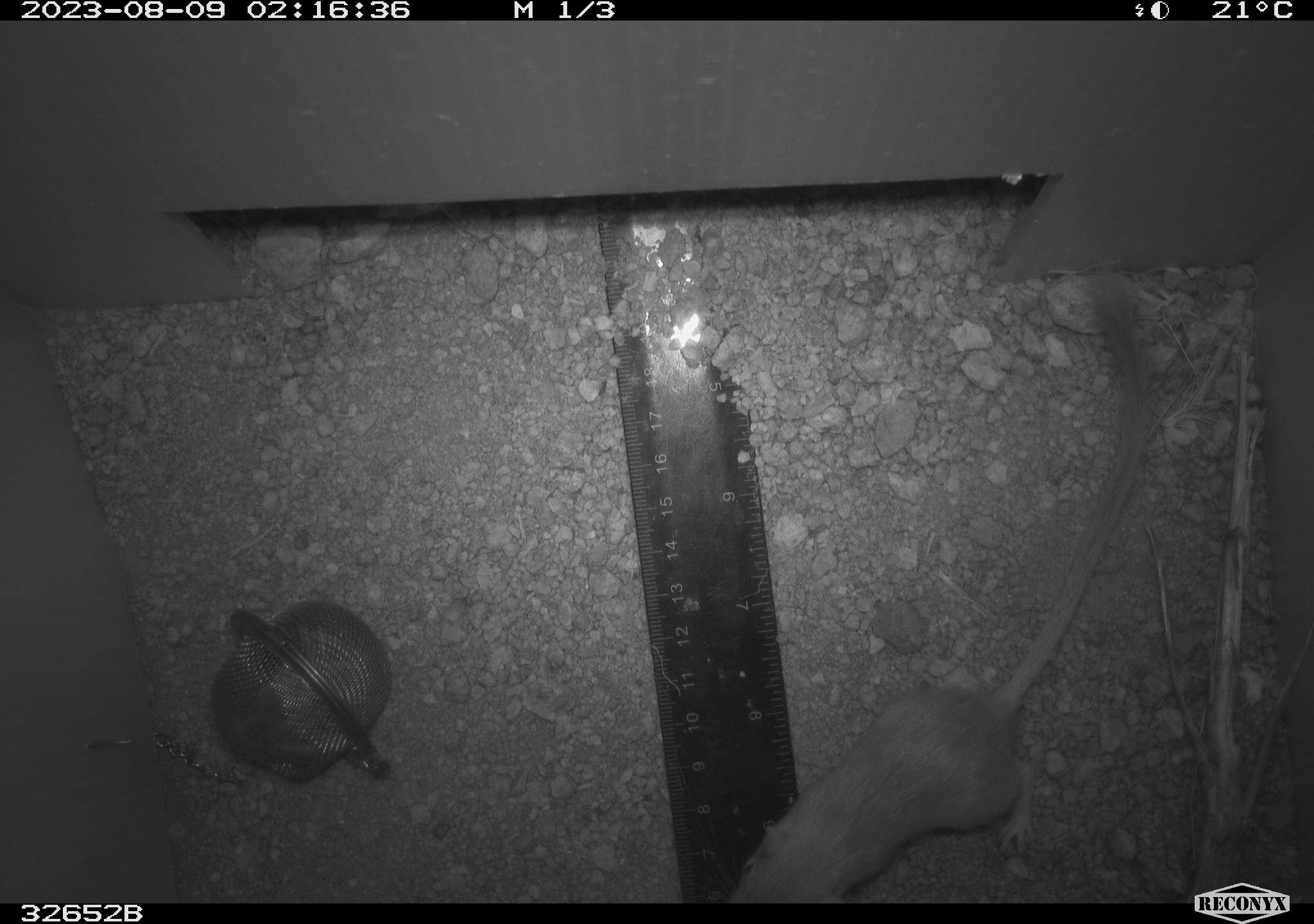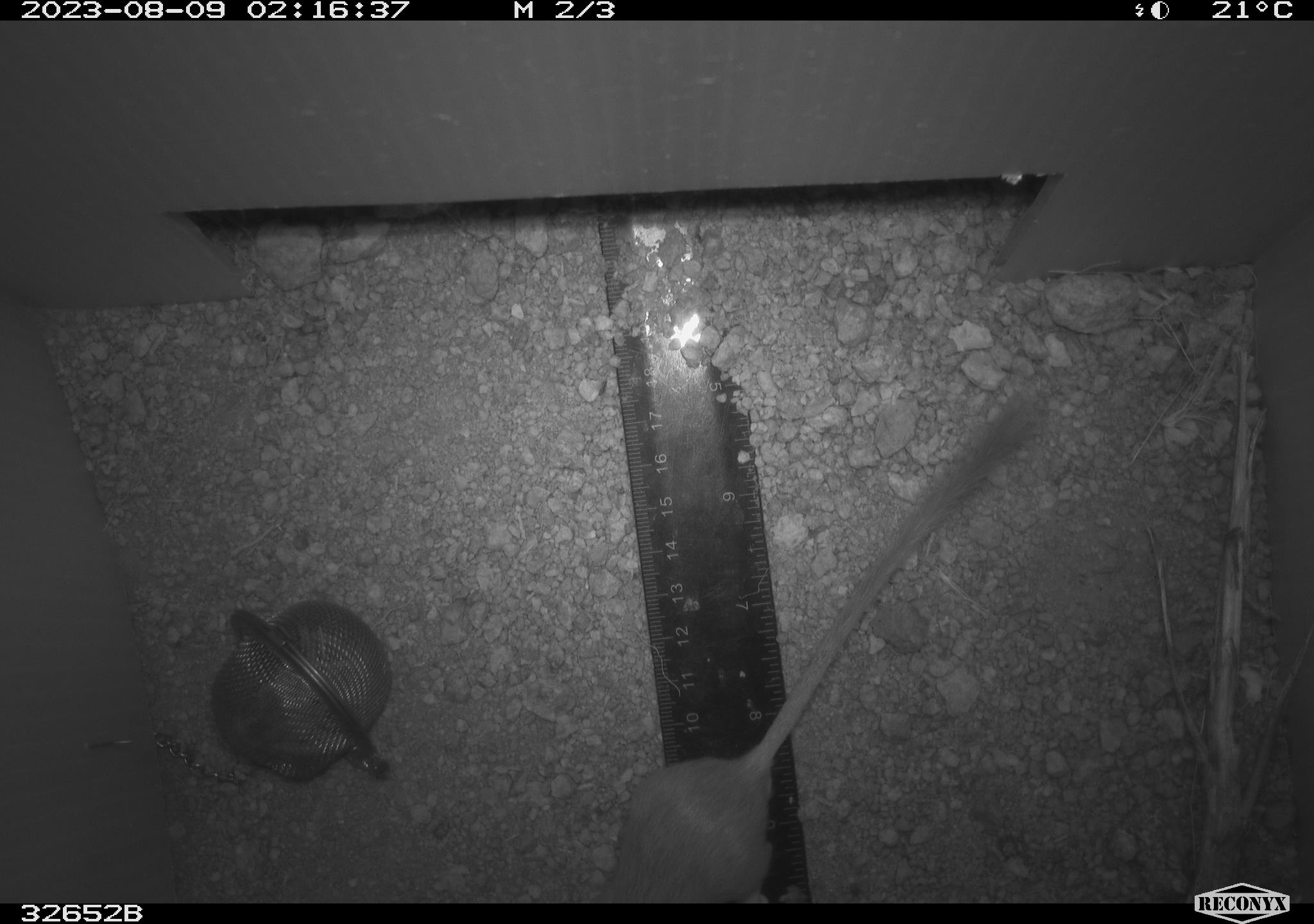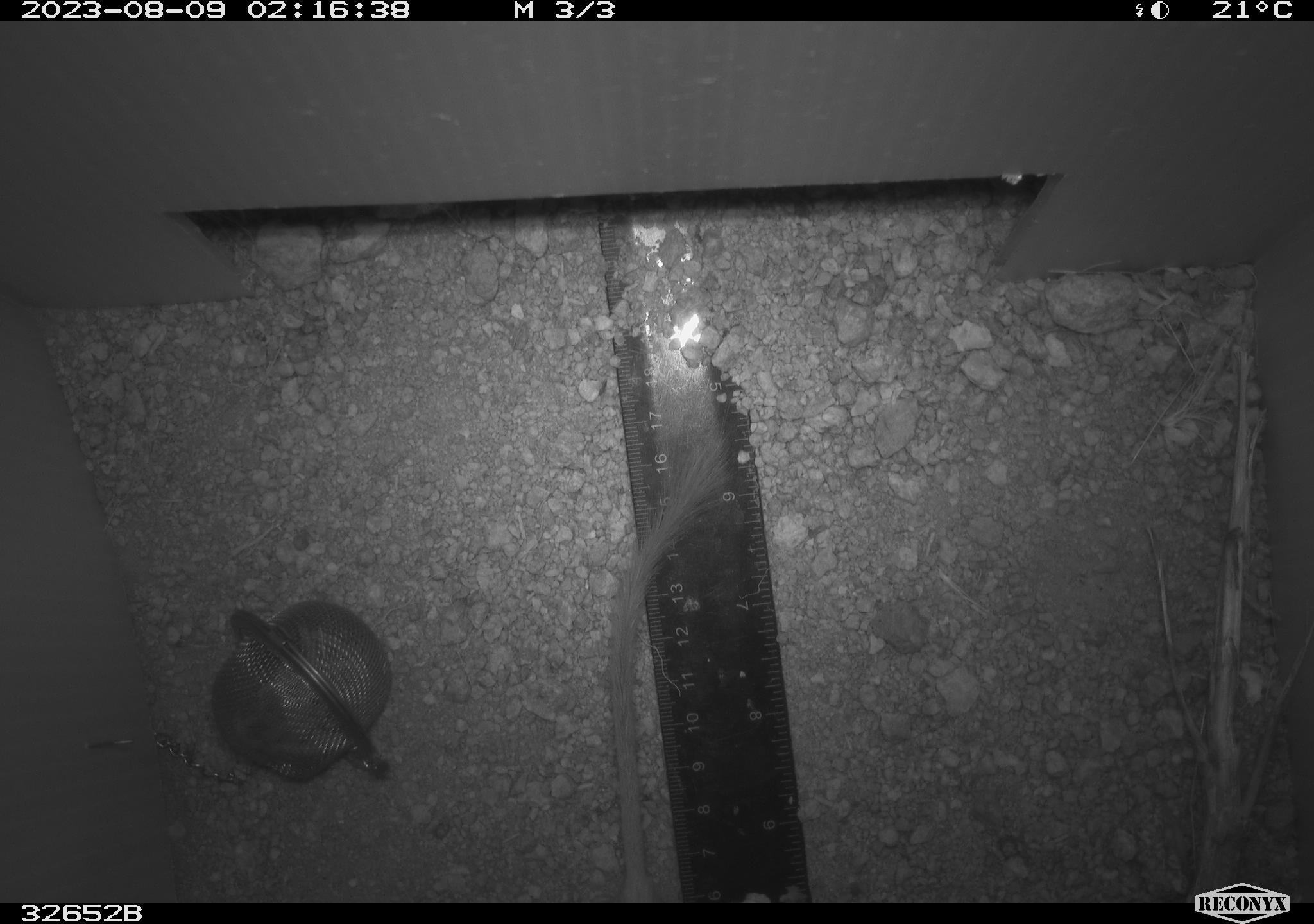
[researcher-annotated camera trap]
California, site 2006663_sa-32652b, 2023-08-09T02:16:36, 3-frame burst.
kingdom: Animalia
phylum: Chordata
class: Mammalia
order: Rodentia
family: Heteromyidae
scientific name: Heteromyidae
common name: kangaroo rats and pocket mice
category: heteromyidae family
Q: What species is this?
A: Heteromyidae family (kangaroo rats and pocket mice) (Heteromyidae).